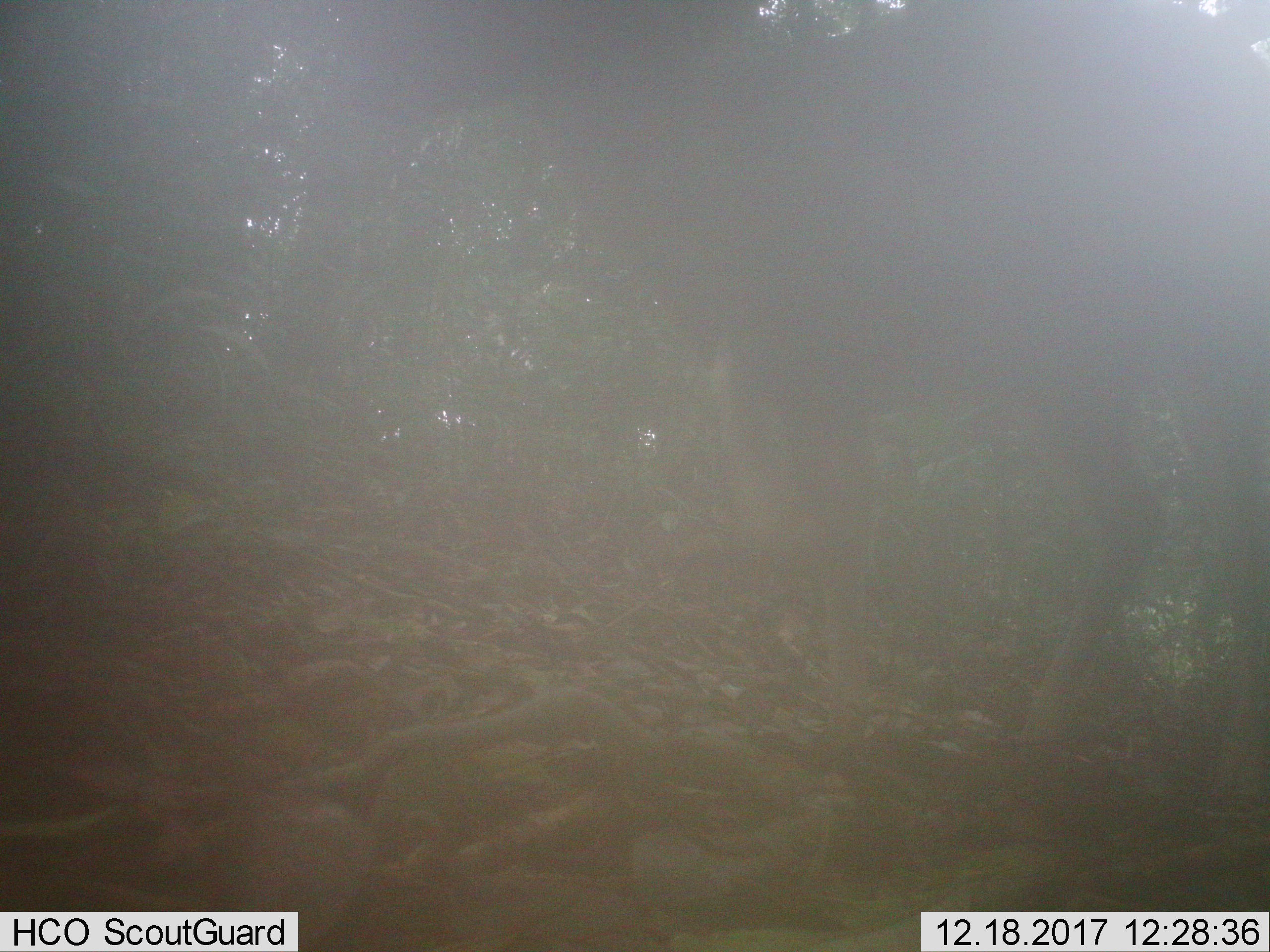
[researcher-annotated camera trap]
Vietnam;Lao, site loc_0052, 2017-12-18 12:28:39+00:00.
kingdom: Animalia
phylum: Chordata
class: Mammalia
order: Artiodactyla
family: Cervidae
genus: Muntiacus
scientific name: Muntiacus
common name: muntjacs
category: unidentified muntjac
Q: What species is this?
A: Unidentified muntjac (muntjacs) (Muntiacus).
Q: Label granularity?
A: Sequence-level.